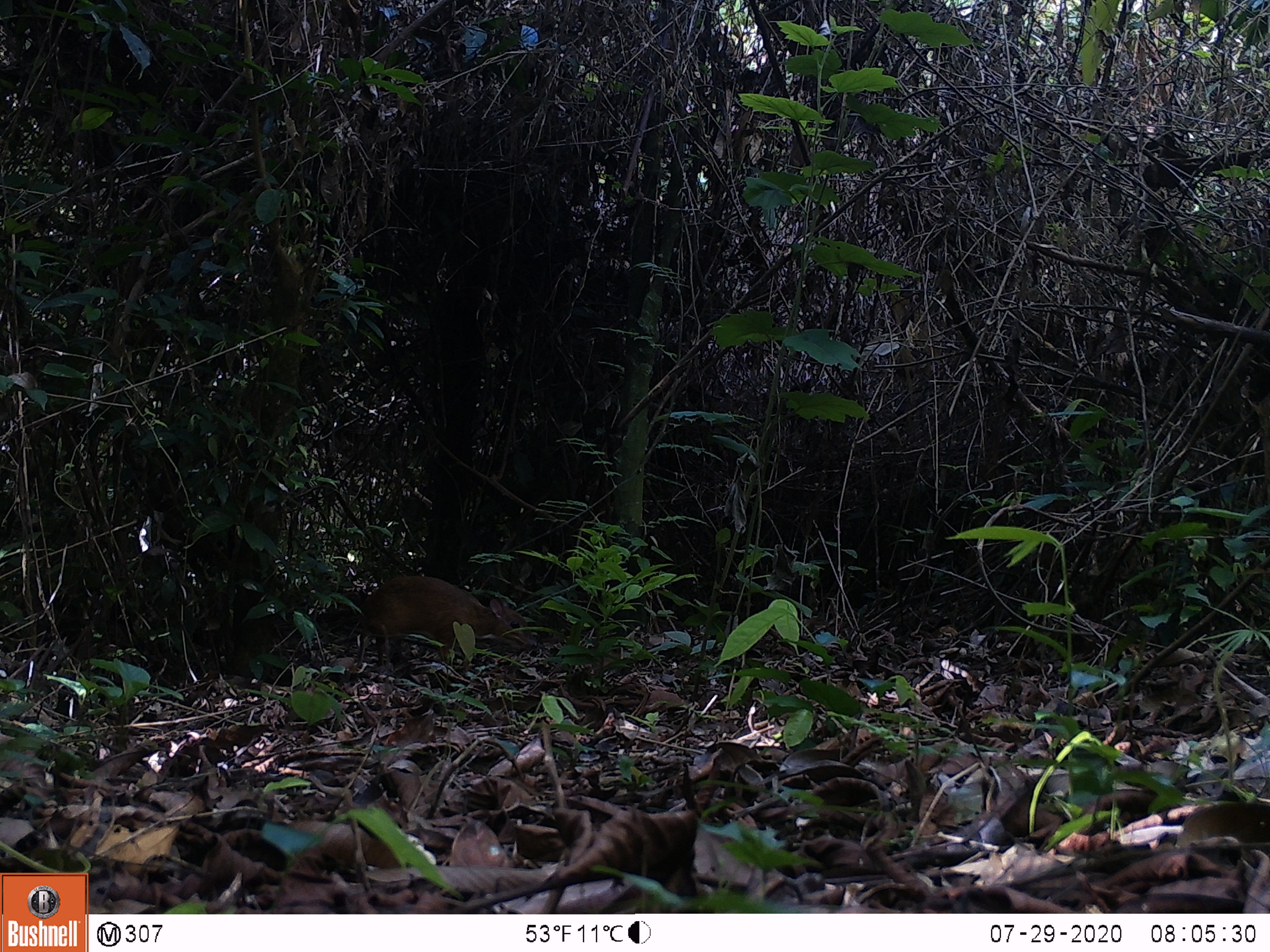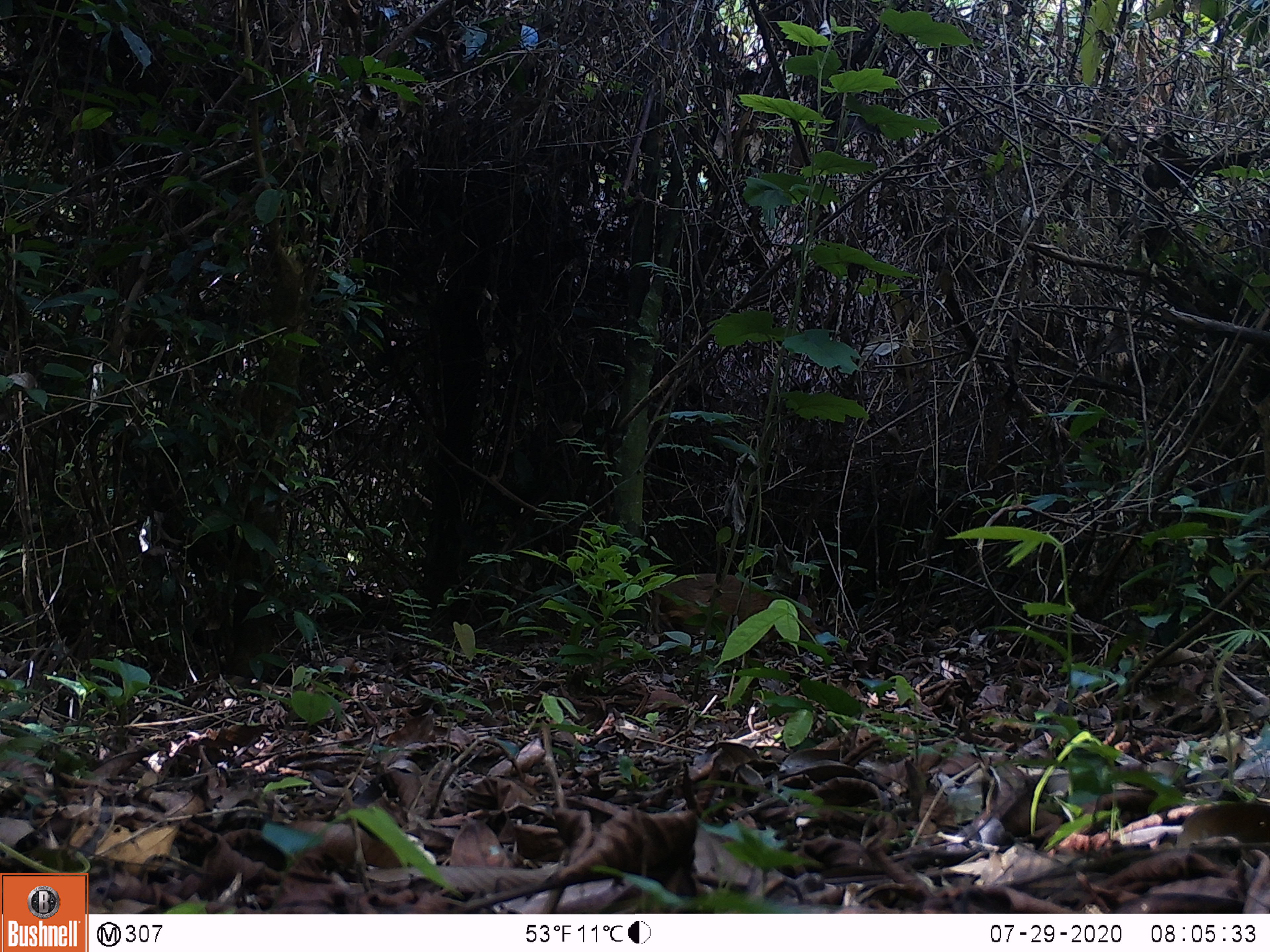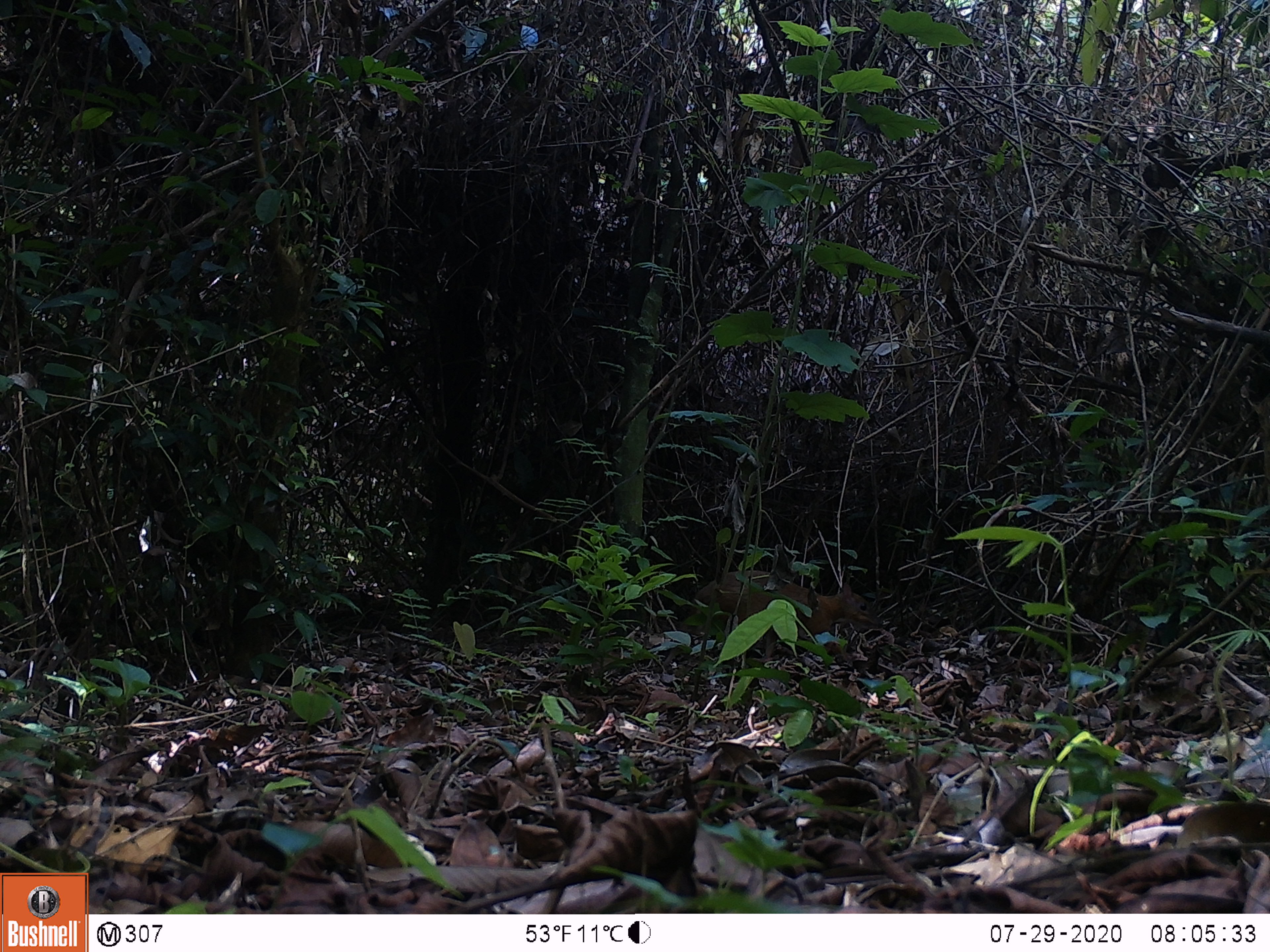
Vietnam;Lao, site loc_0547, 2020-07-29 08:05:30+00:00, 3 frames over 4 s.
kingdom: Animalia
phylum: Chordata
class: Mammalia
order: Artiodactyla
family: Tragulidae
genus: Moschiola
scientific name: Moschiola meminna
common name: chevrotain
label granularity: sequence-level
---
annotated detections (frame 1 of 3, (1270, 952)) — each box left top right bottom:
chevrotain: 356 576 538 667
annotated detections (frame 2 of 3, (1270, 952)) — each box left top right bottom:
chevrotain: 649 573 836 646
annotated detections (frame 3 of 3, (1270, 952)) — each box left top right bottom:
chevrotain: 657 569 883 673